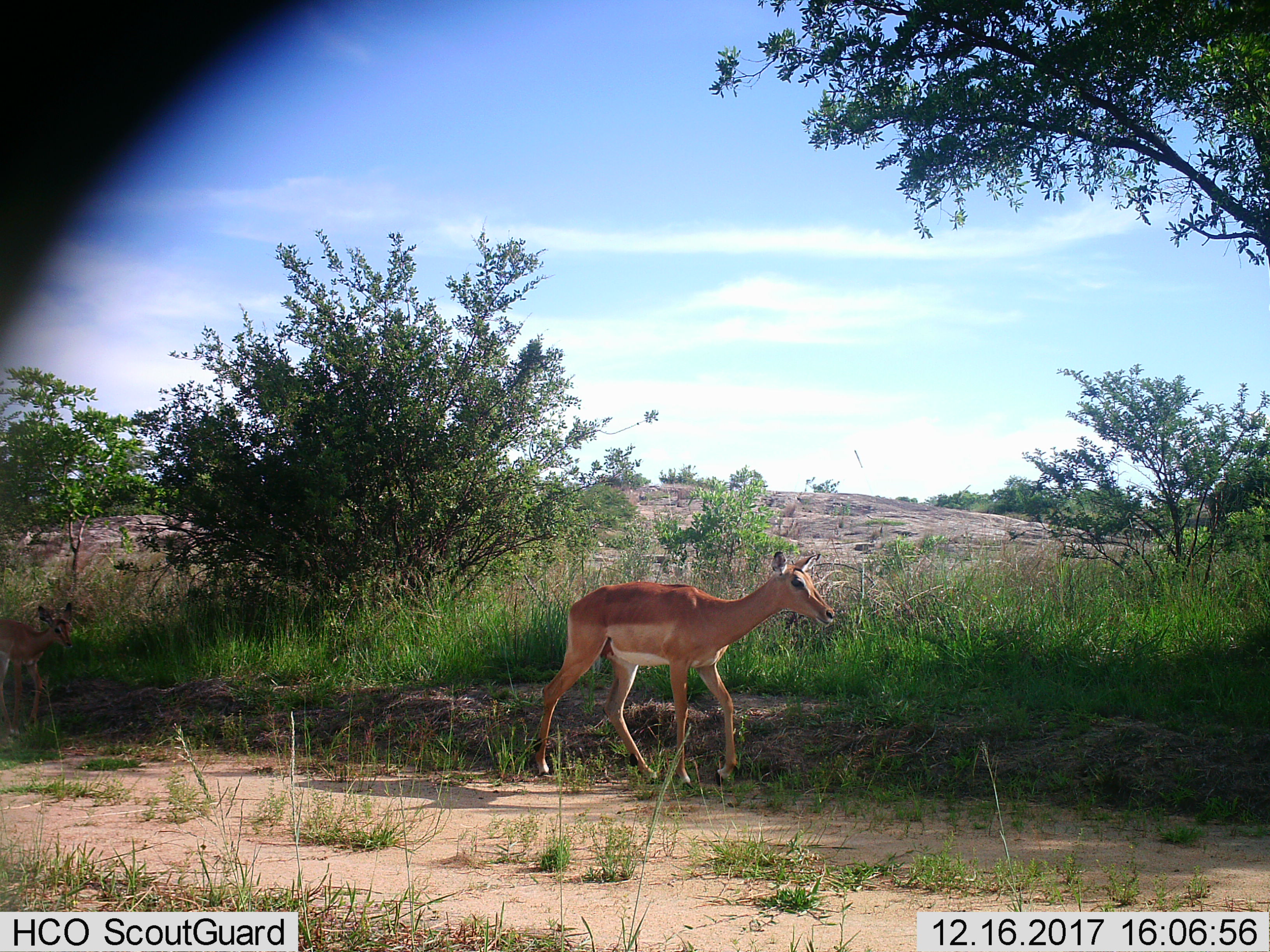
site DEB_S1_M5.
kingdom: Animalia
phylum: Chordata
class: Mammalia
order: Artiodactyla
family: Bovidae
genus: Aepyceros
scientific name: Aepyceros melampus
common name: impala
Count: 1.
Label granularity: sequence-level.